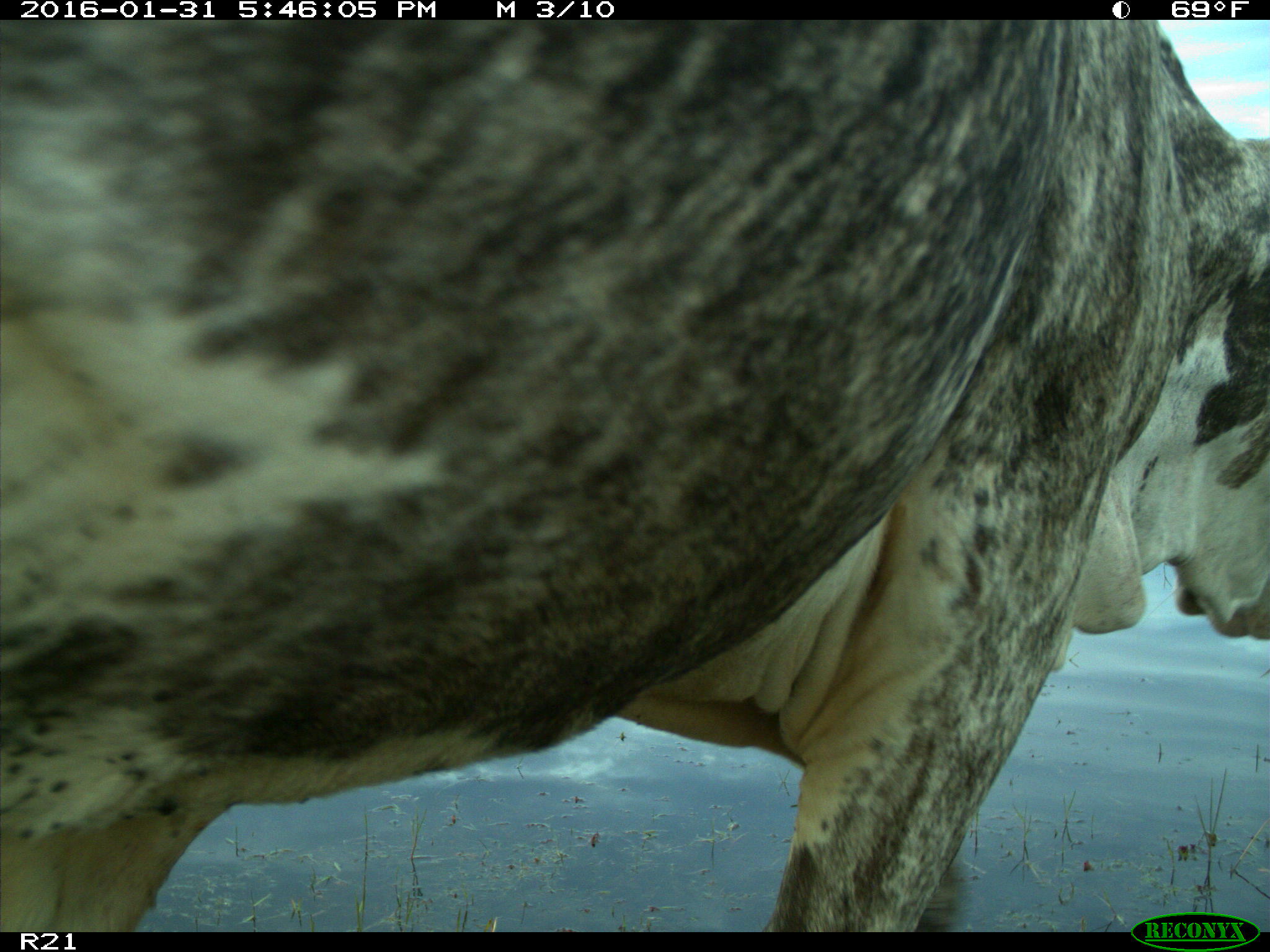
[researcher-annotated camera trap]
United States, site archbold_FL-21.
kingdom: Animalia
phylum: Chordata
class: Mammalia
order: Artiodactyla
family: Bovidae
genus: Bos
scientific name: Bos taurus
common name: domestic cow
Bos taurus (domestic cow).